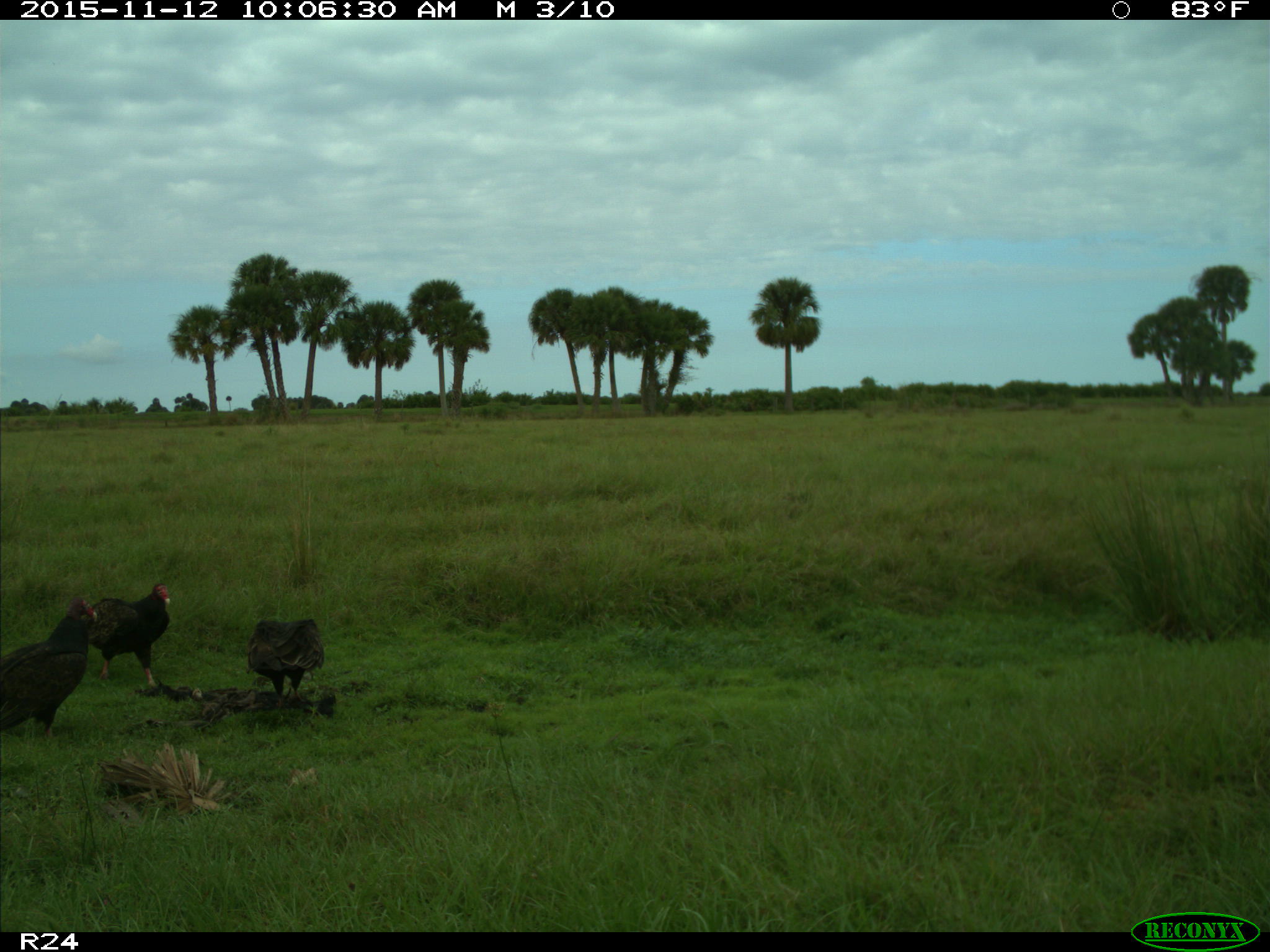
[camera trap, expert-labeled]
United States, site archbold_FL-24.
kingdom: Animalia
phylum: Chordata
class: Aves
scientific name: Aves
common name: birds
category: unidentified bird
Unidentified bird (birds) (Aves).